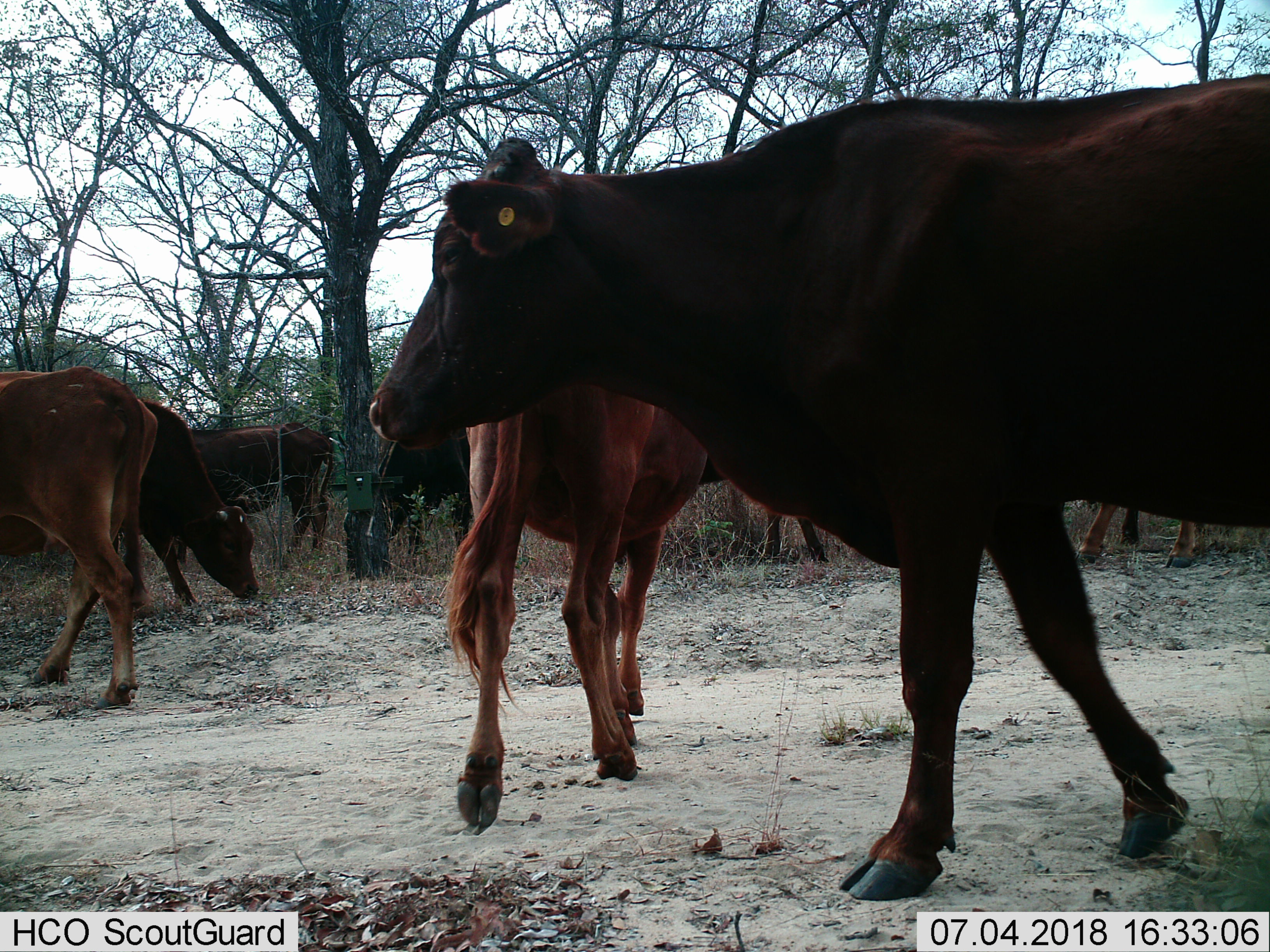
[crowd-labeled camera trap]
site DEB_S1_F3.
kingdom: Animalia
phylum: Chordata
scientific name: Vertebrata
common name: domestic animal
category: domesticanimal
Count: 8.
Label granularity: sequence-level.